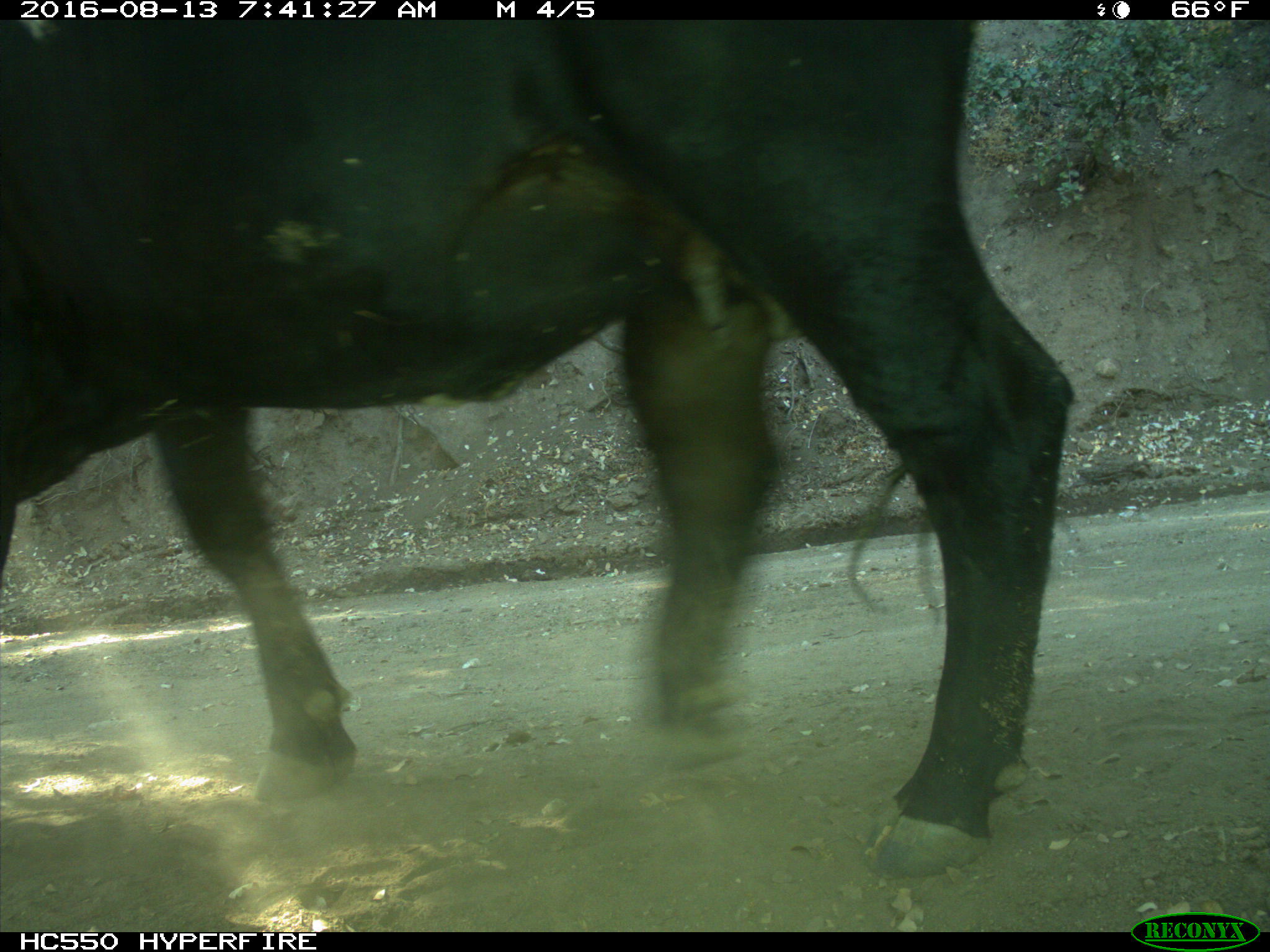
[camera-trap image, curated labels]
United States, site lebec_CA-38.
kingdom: Animalia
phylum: Chordata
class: Mammalia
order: Artiodactyla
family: Bovidae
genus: Bos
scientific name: Bos taurus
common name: domestic cow